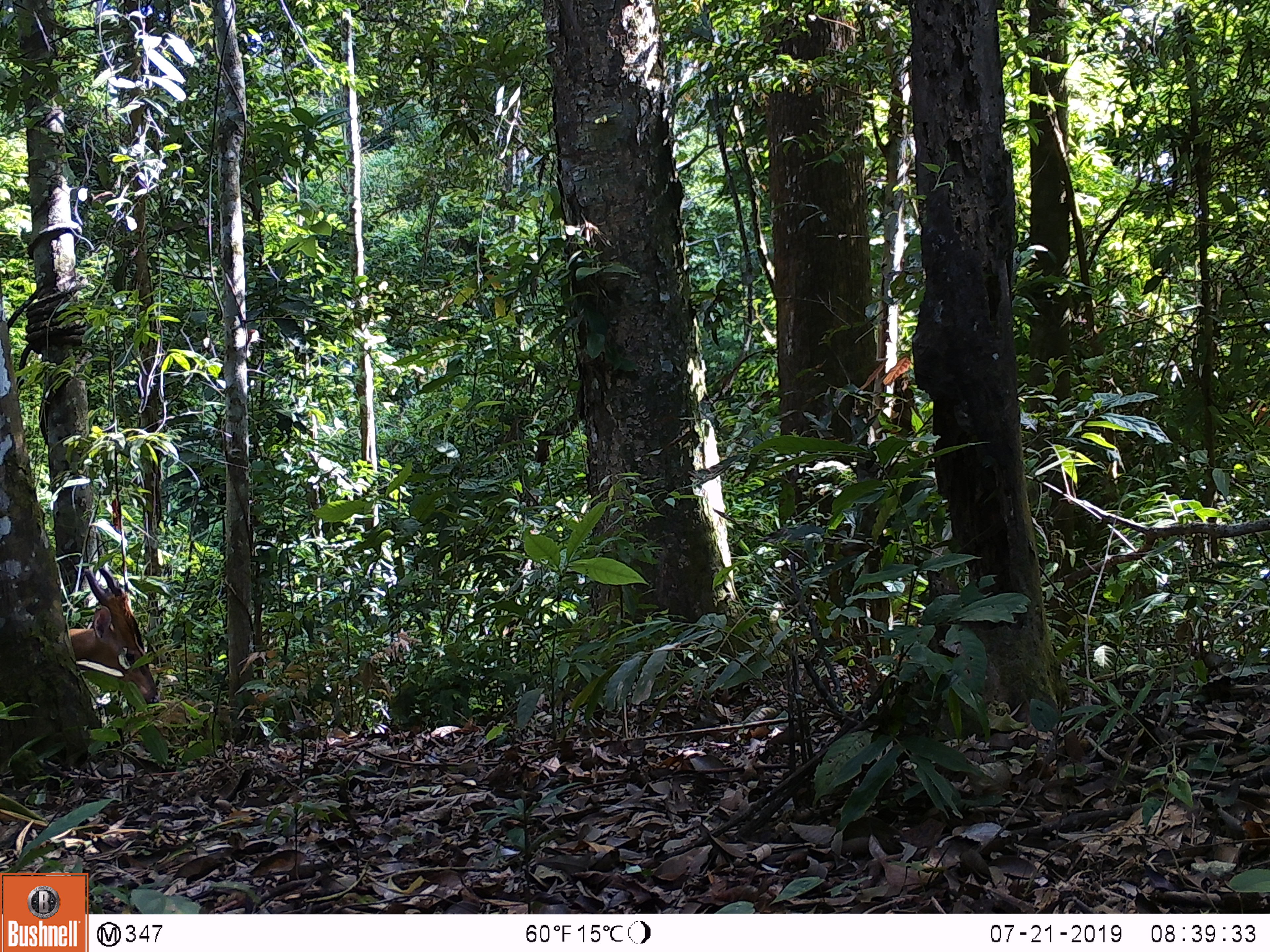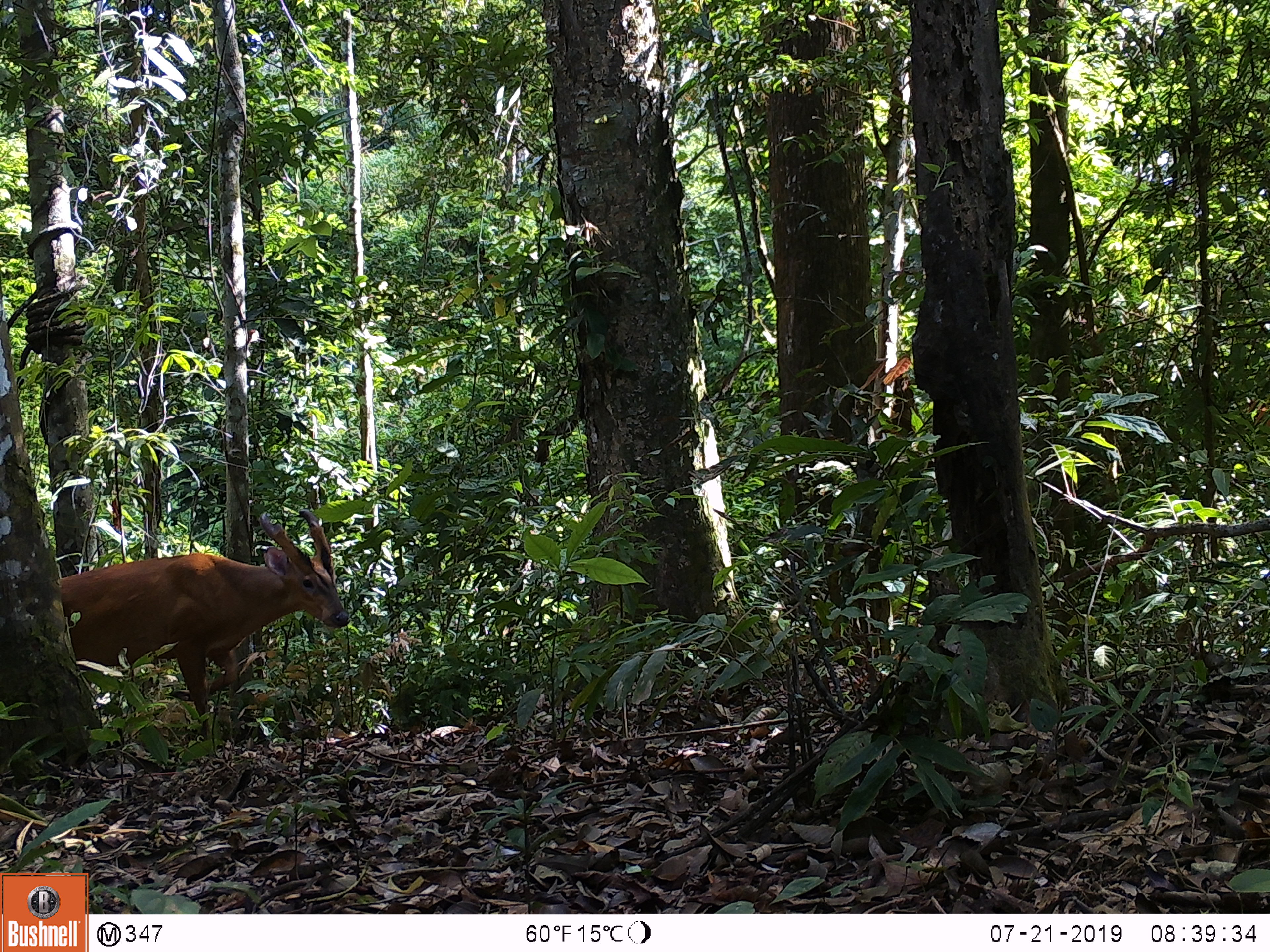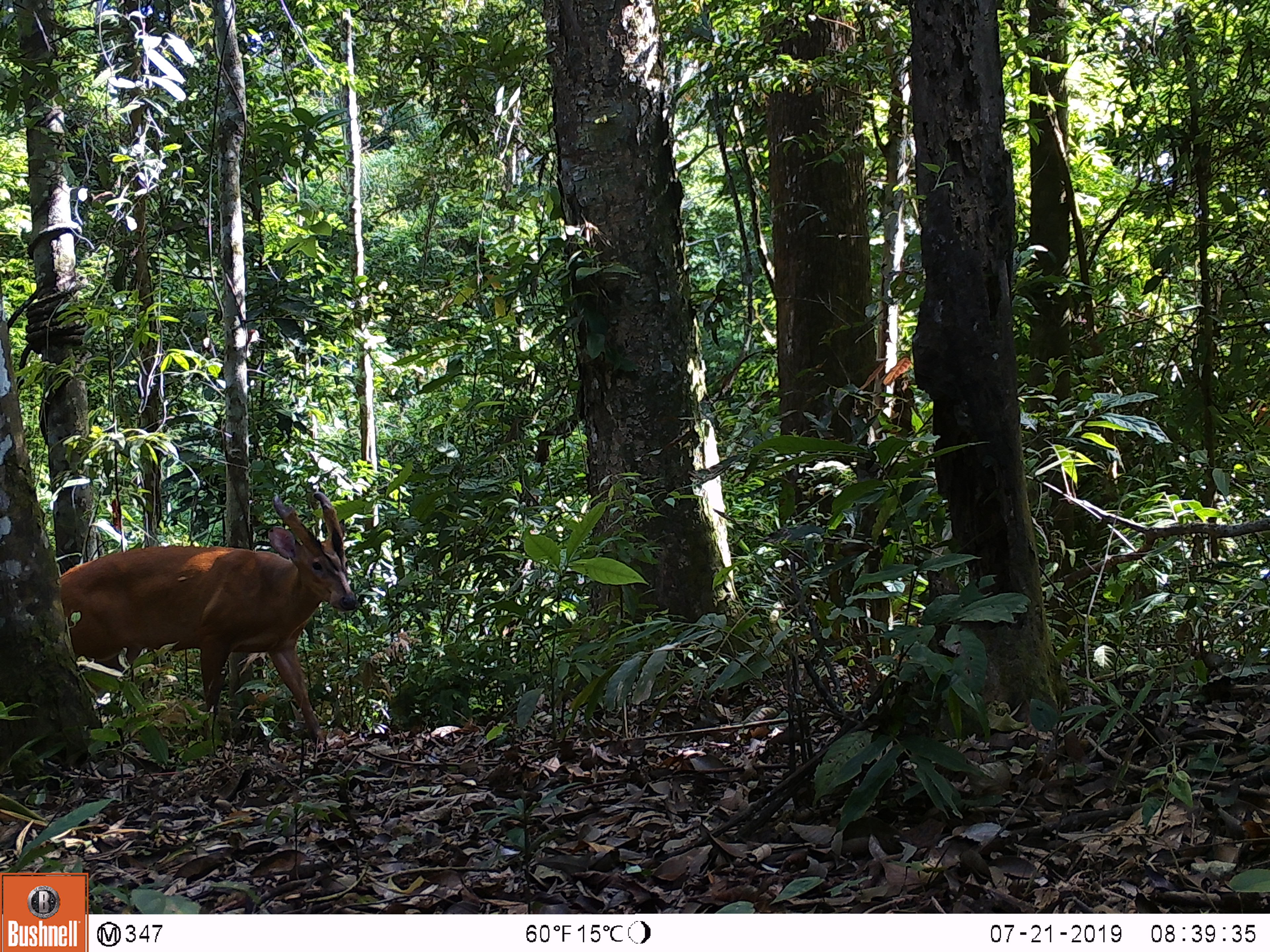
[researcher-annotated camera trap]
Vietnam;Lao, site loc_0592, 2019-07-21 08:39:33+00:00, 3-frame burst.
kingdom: Animalia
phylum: Chordata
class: Mammalia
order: Artiodactyla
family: Cervidae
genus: Muntiacus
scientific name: Muntiacus muntjak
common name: red muntjac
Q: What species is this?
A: Red muntjac (Muntiacus muntjak).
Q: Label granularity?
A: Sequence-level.